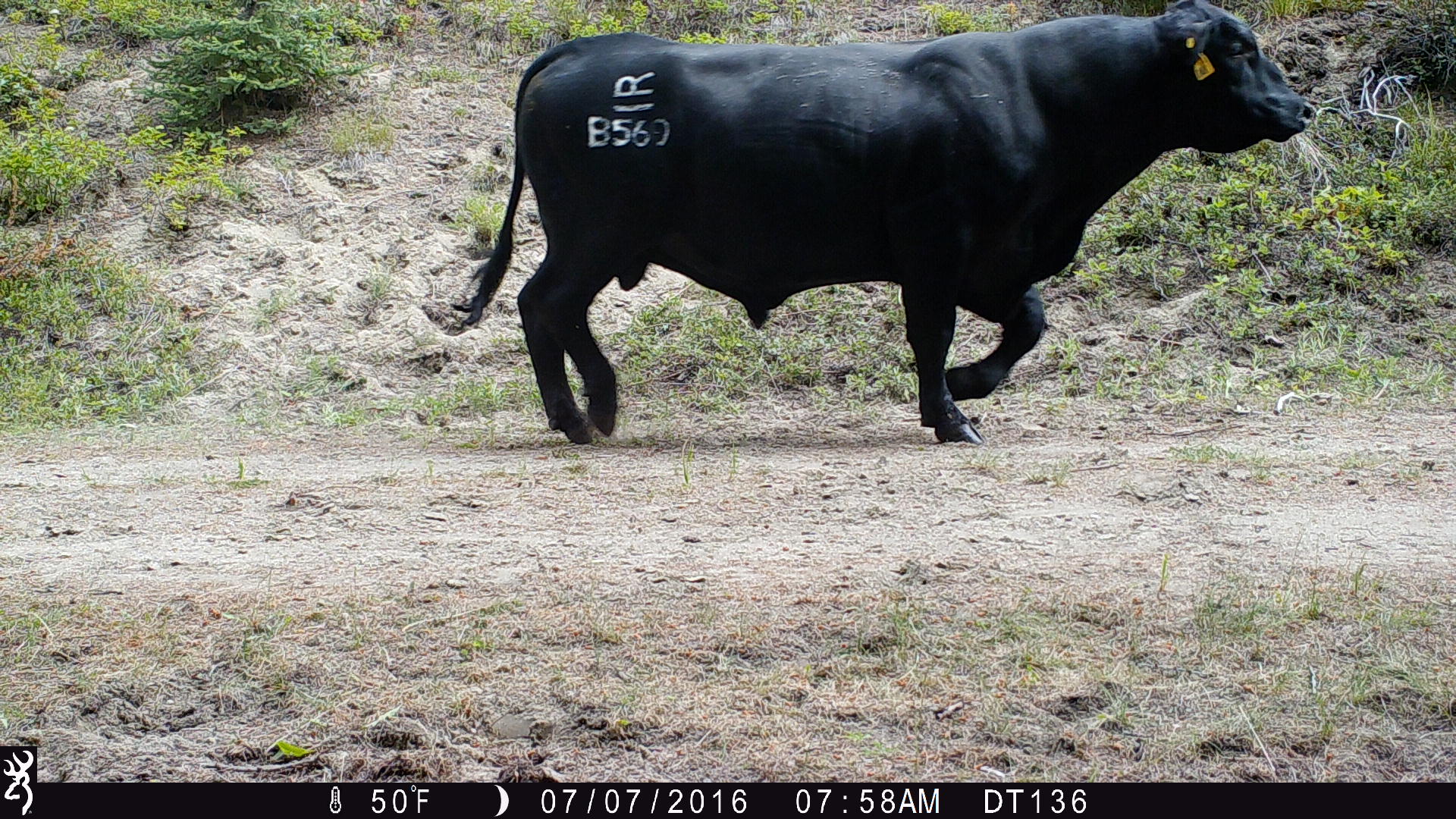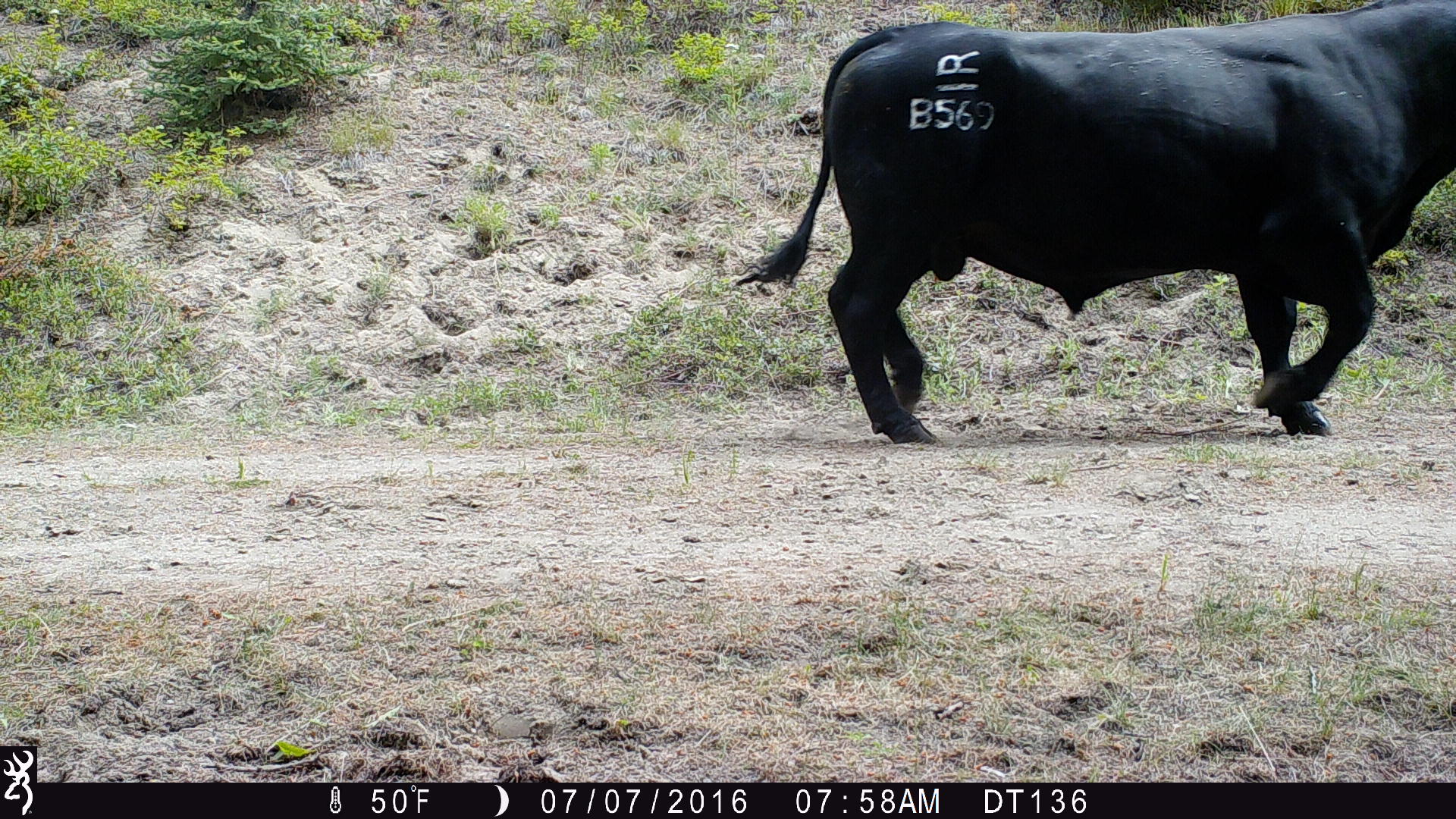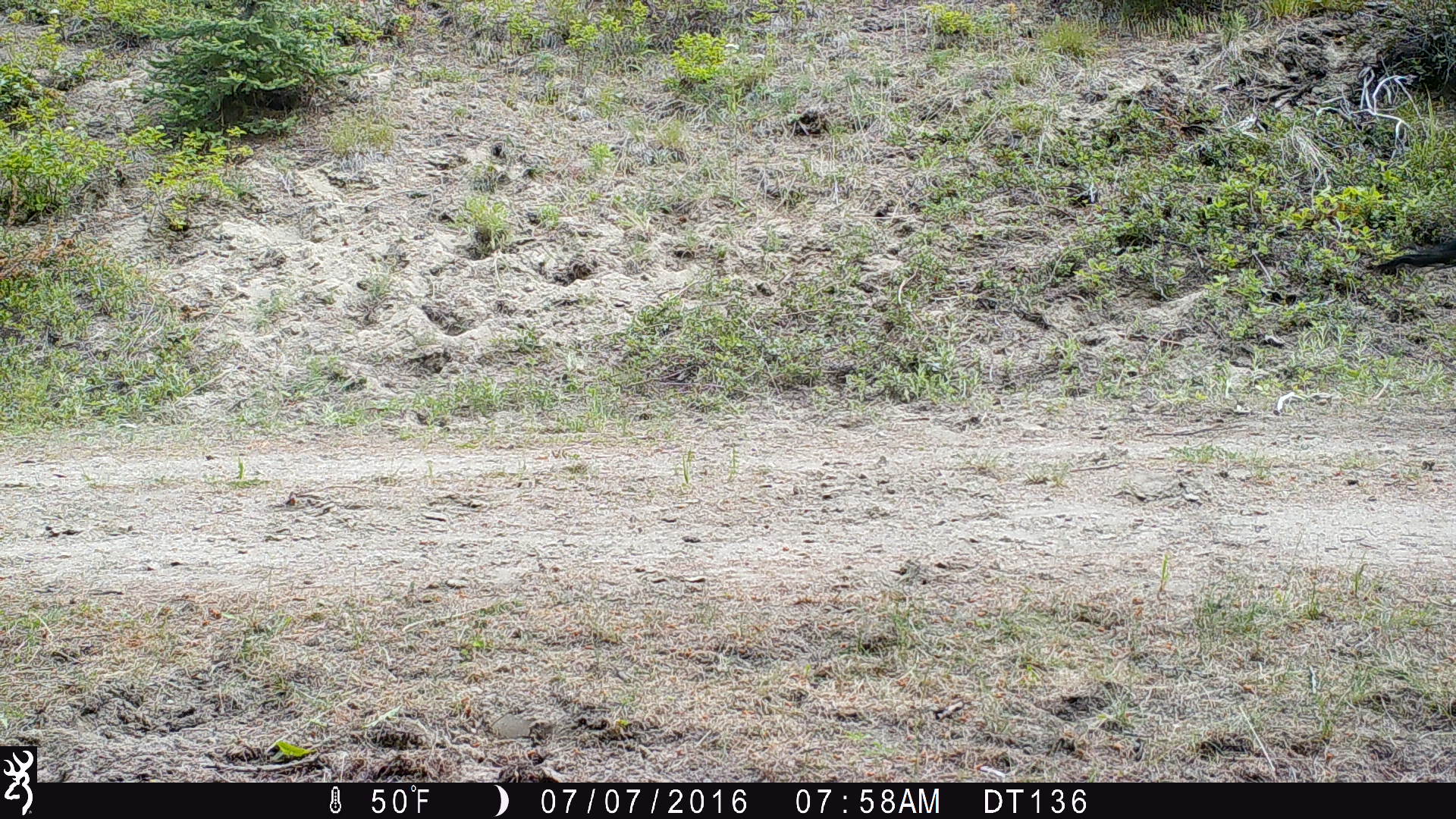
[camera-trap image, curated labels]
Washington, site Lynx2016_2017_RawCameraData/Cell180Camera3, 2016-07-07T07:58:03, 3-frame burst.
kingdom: Animalia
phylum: Chordata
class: Mammalia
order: Artiodactyla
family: Bovidae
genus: Bos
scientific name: Bos taurus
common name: domestic cattle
Domestic cattle (Bos taurus). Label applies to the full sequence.